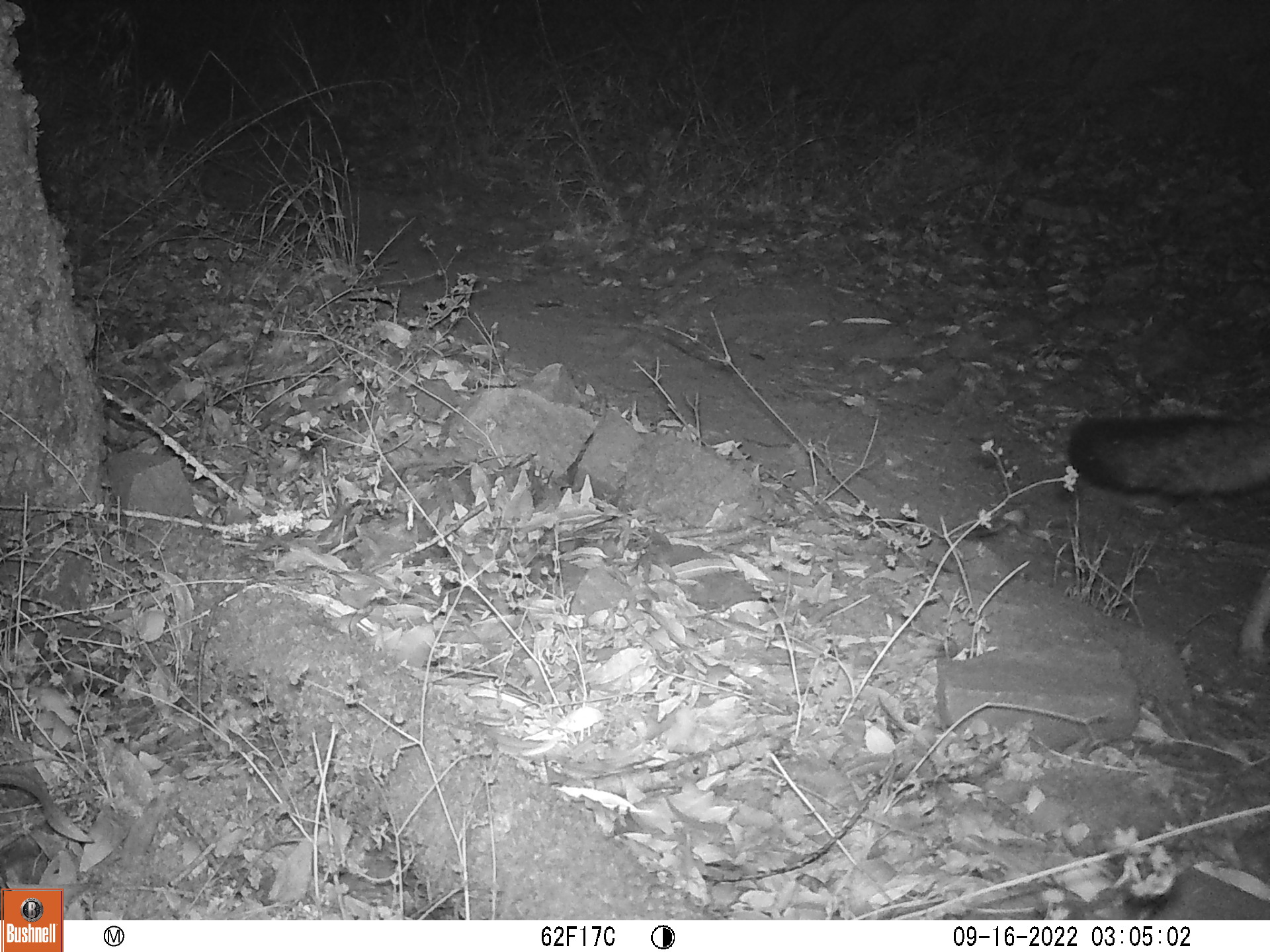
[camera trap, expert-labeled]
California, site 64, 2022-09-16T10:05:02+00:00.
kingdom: Animalia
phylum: Chordata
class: Mammalia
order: Carnivora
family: Canidae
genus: Urocyon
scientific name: Urocyon cinereoargenteus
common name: gray fox